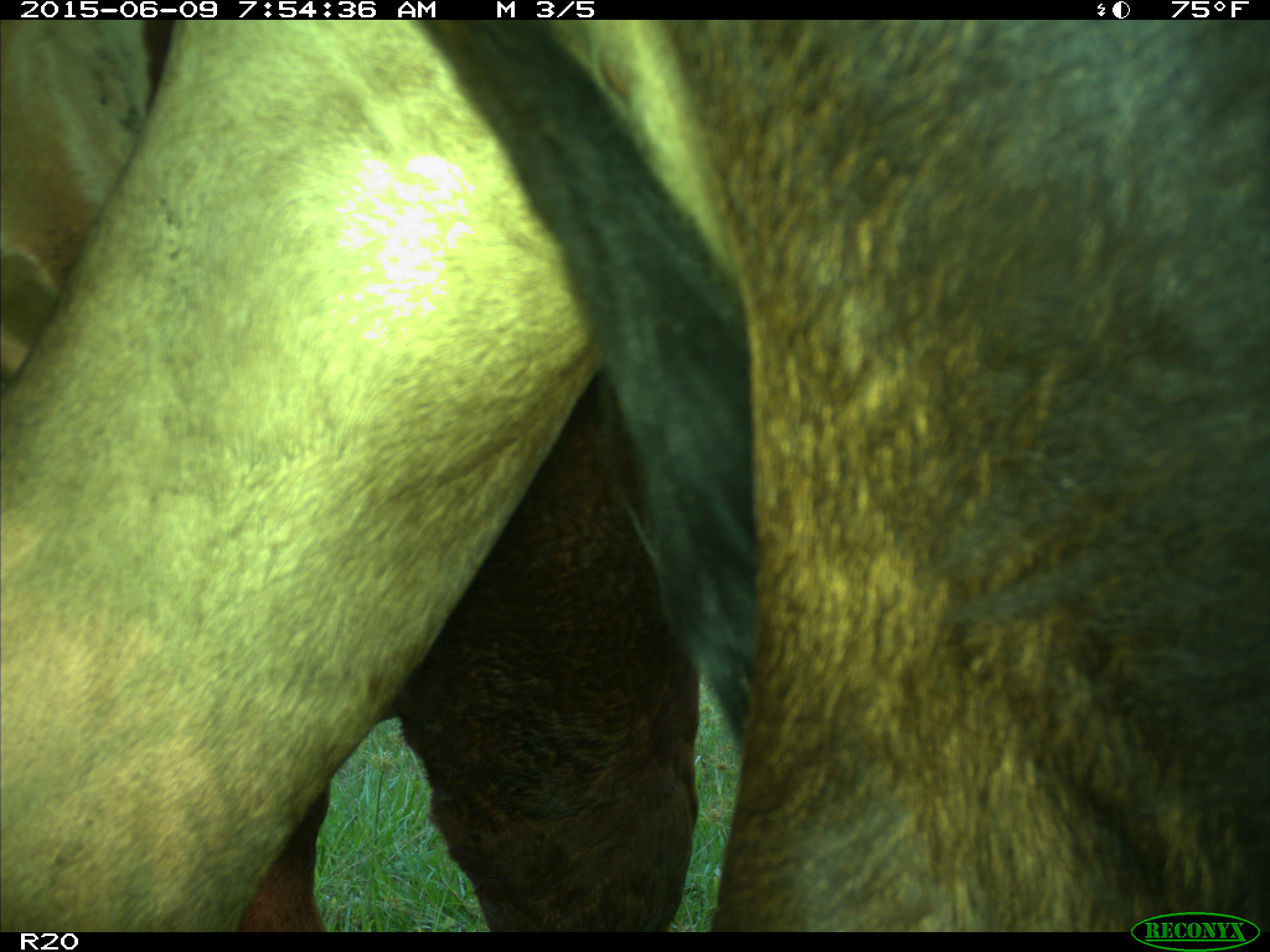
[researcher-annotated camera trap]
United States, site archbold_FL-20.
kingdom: Animalia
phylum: Chordata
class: Mammalia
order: Artiodactyla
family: Bovidae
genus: Bos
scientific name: Bos taurus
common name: domestic cow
Bos taurus (domestic cow).